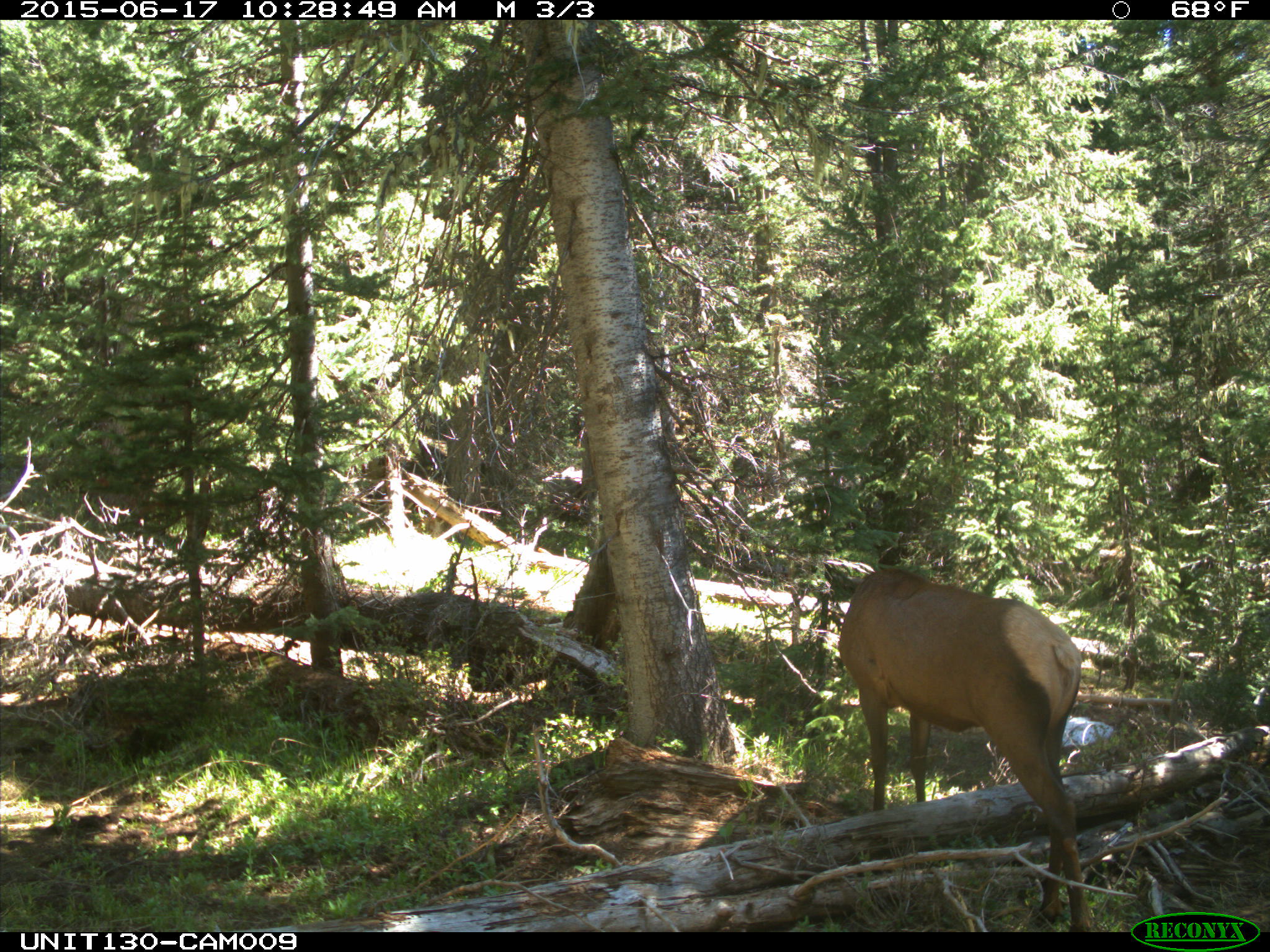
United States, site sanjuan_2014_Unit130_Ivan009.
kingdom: Animalia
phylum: Chordata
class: Mammalia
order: Artiodactyla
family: Cervidae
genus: Cervus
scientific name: Cervus elaphus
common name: red deer